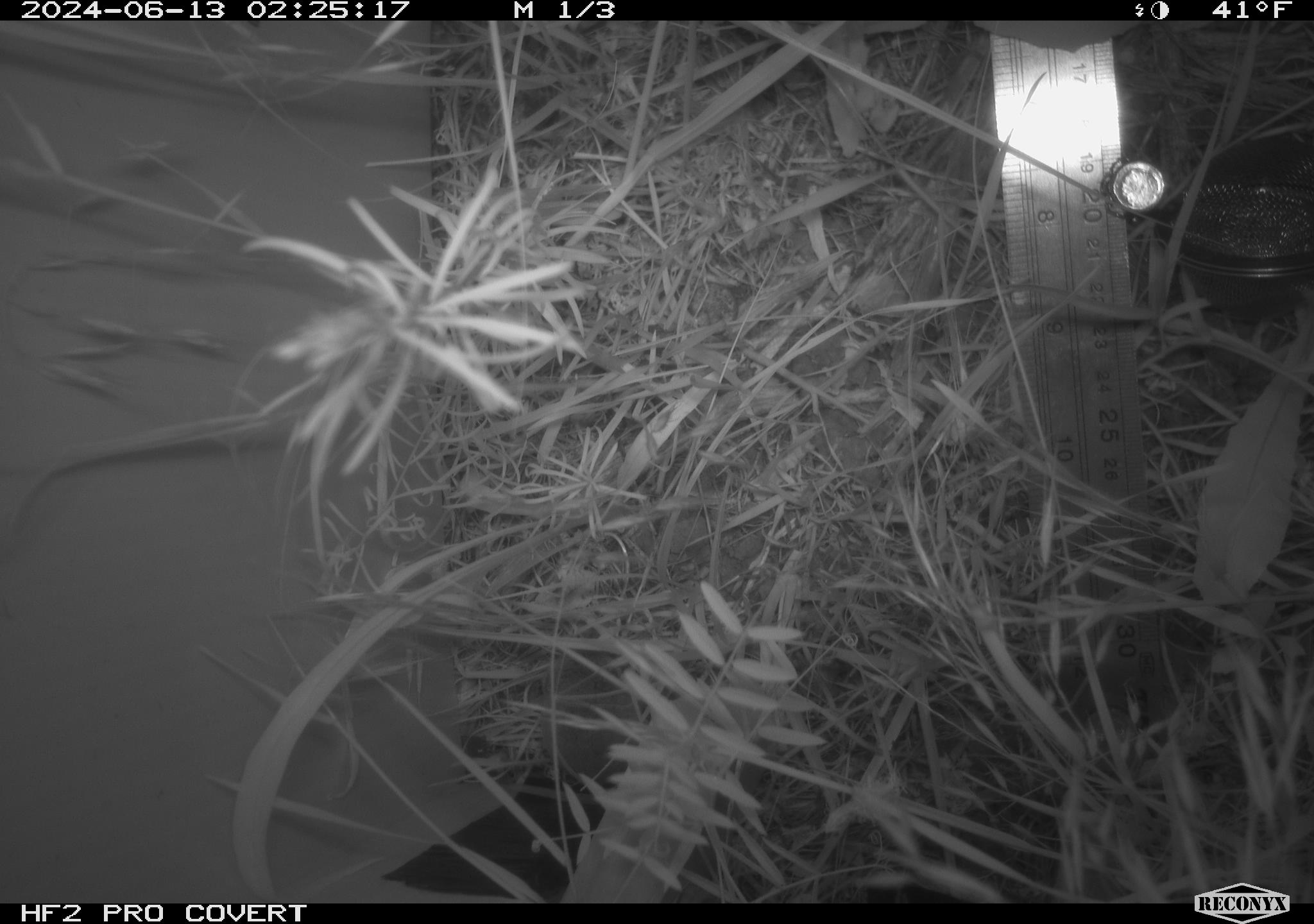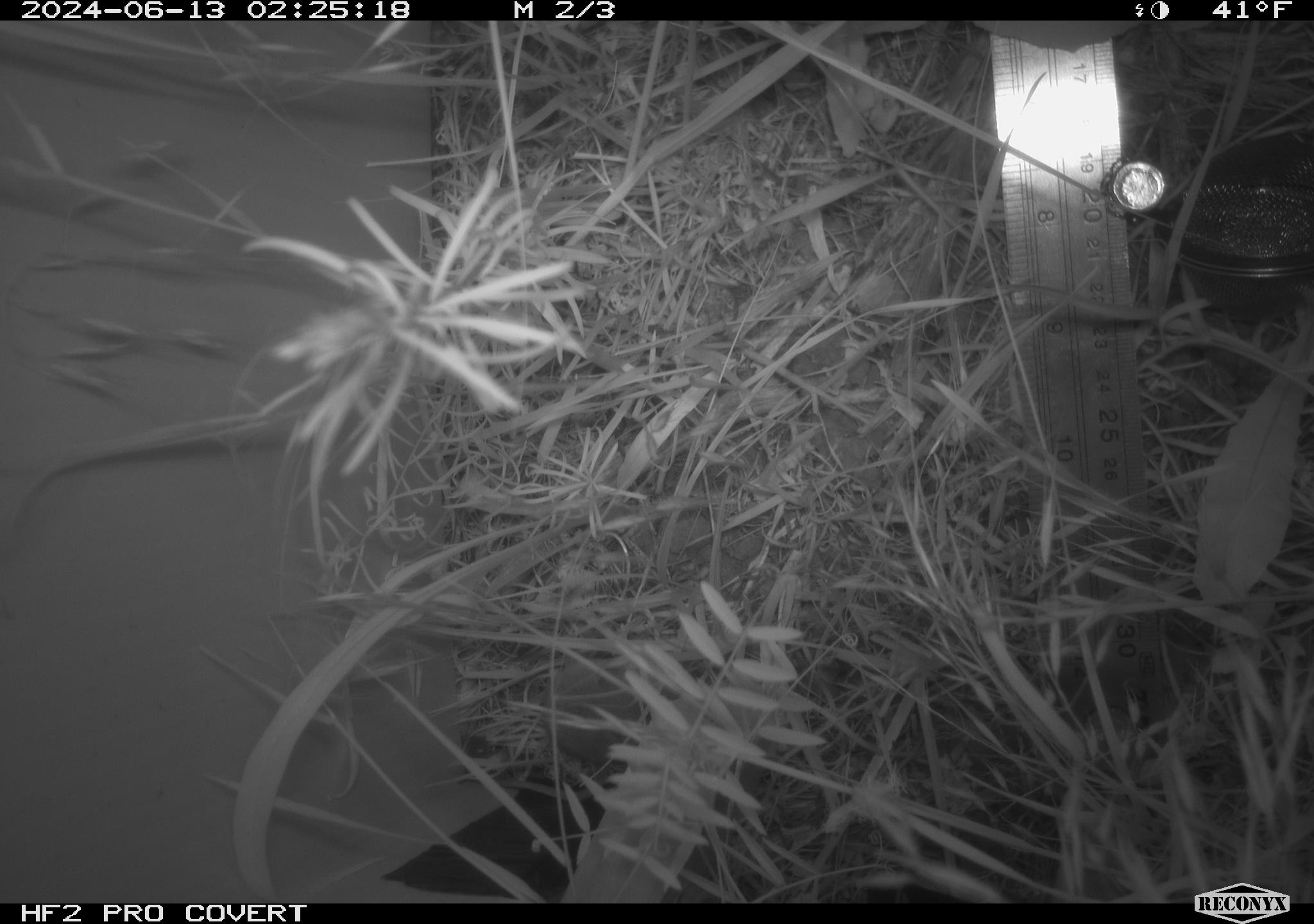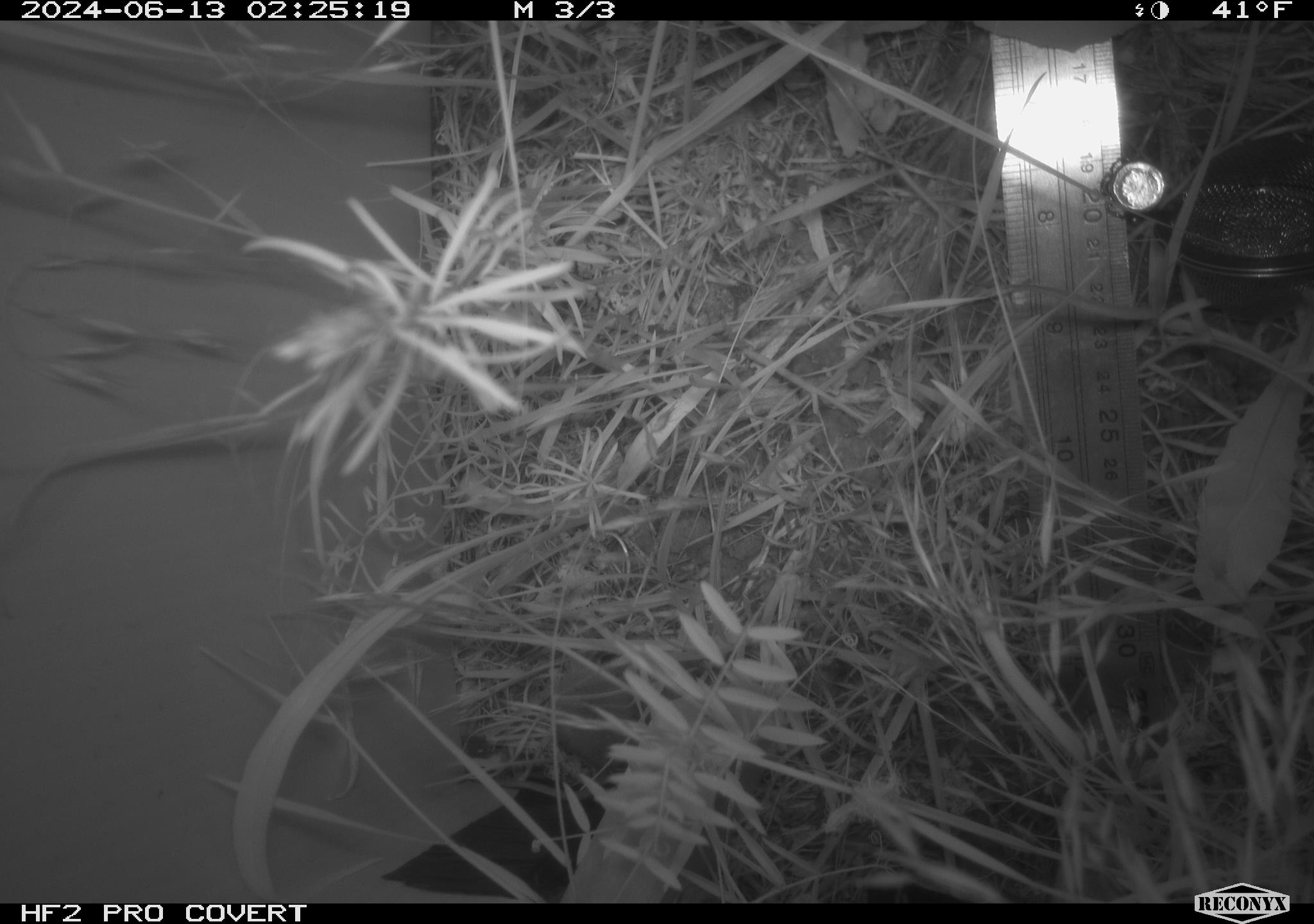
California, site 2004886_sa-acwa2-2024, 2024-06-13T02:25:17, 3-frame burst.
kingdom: Animalia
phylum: Chordata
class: Mammalia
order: Eulipotyphla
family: Soricidae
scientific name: Soricidae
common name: shrews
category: soricidae family